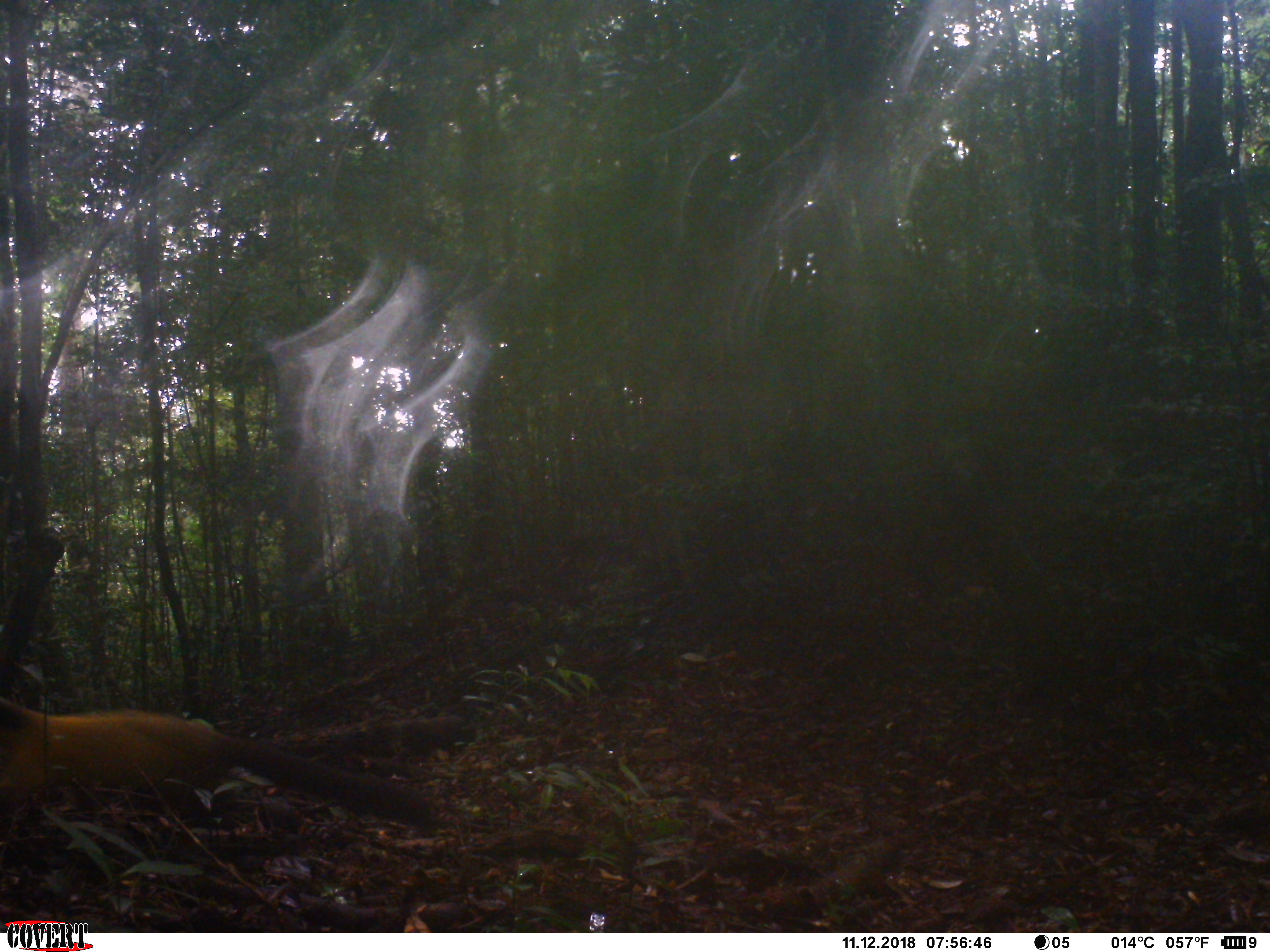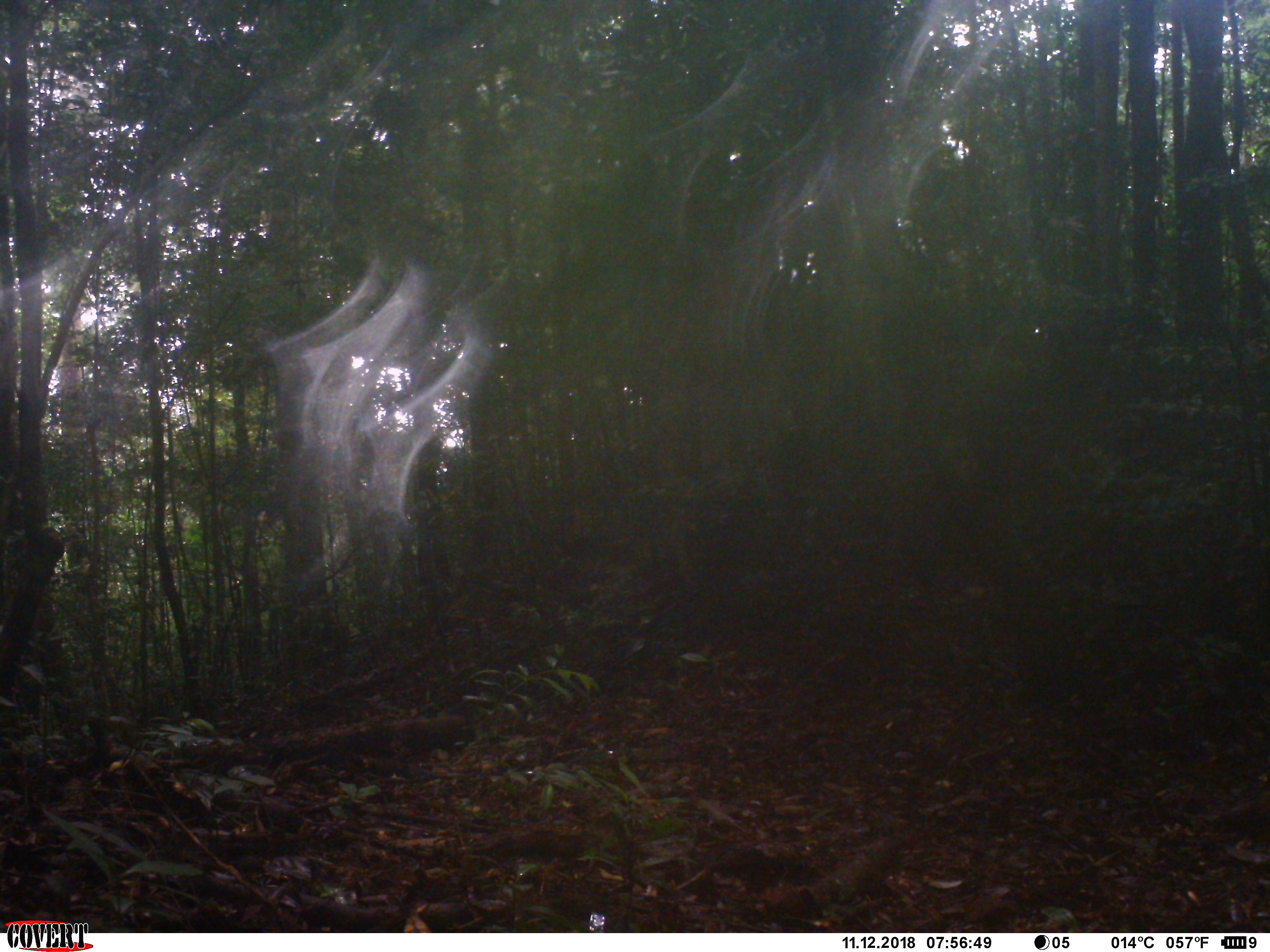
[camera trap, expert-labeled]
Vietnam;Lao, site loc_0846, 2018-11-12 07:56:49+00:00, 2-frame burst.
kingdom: Animalia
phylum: Chordata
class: Mammalia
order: Carnivora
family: Mustelidae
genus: Martes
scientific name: Martes flavigula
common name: yellow-throated marten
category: yellow throated marten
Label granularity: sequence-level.